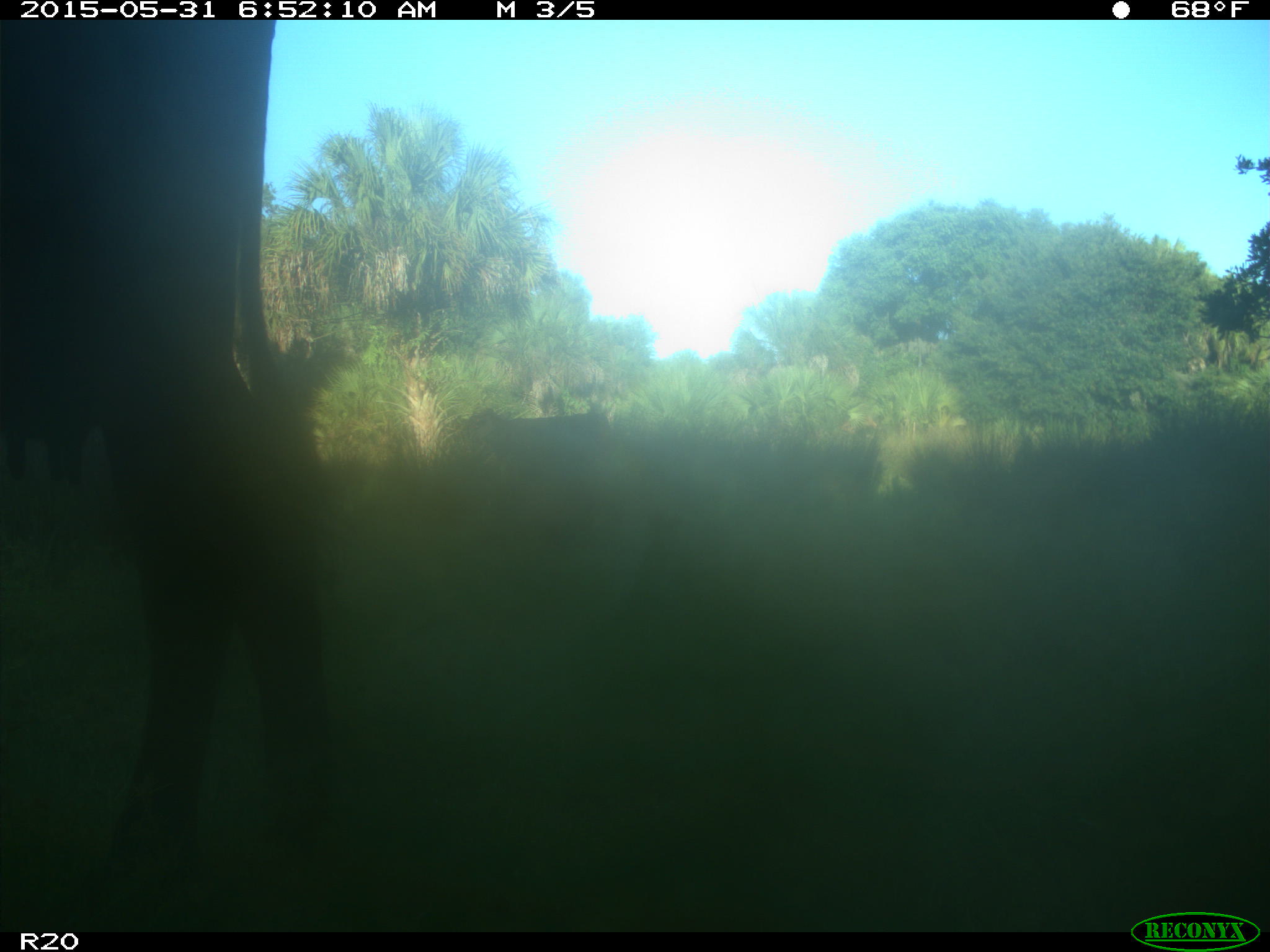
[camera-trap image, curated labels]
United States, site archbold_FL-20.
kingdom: Animalia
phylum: Chordata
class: Mammalia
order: Artiodactyla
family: Bovidae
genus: Bos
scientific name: Bos taurus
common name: domestic cow